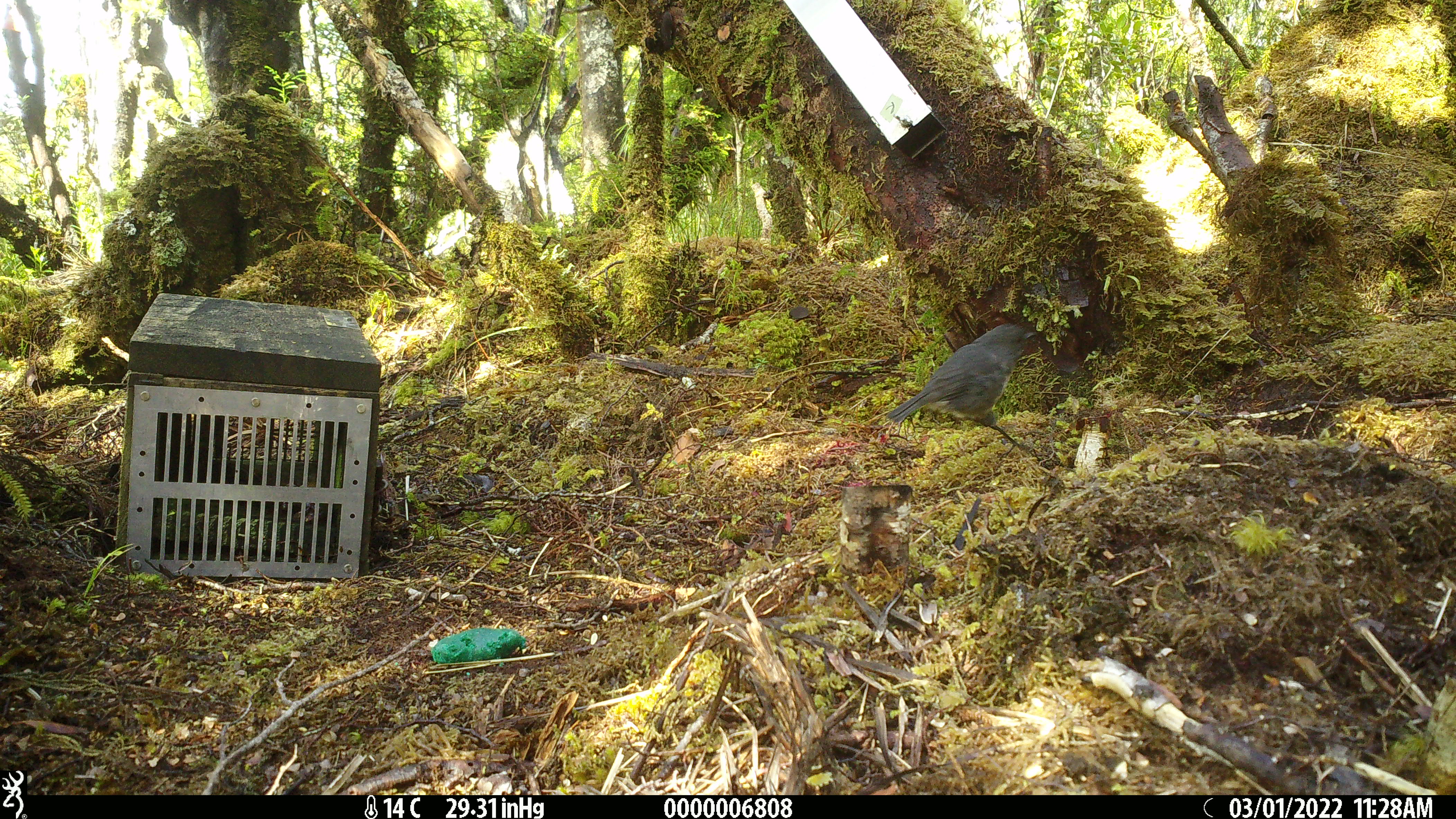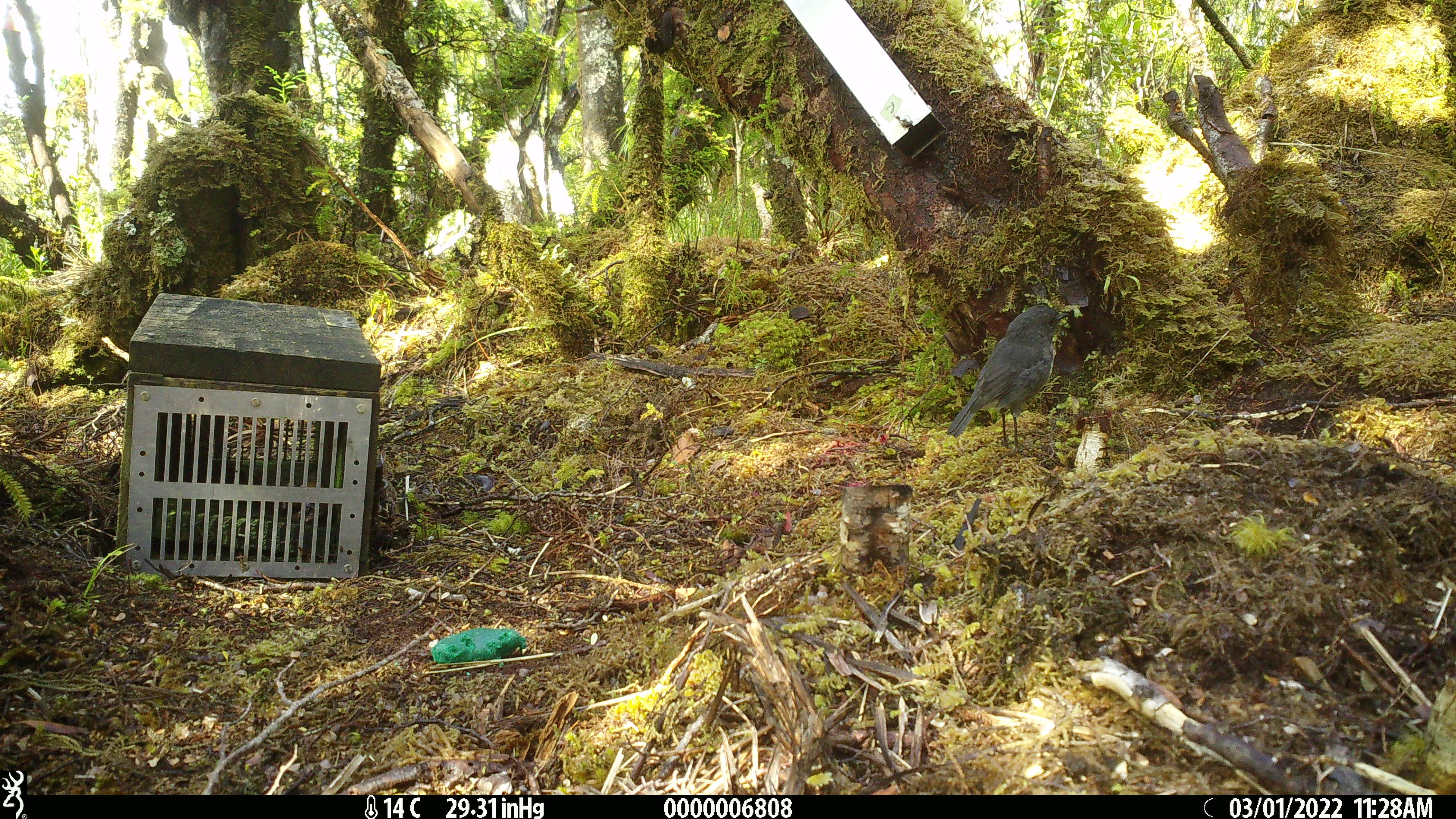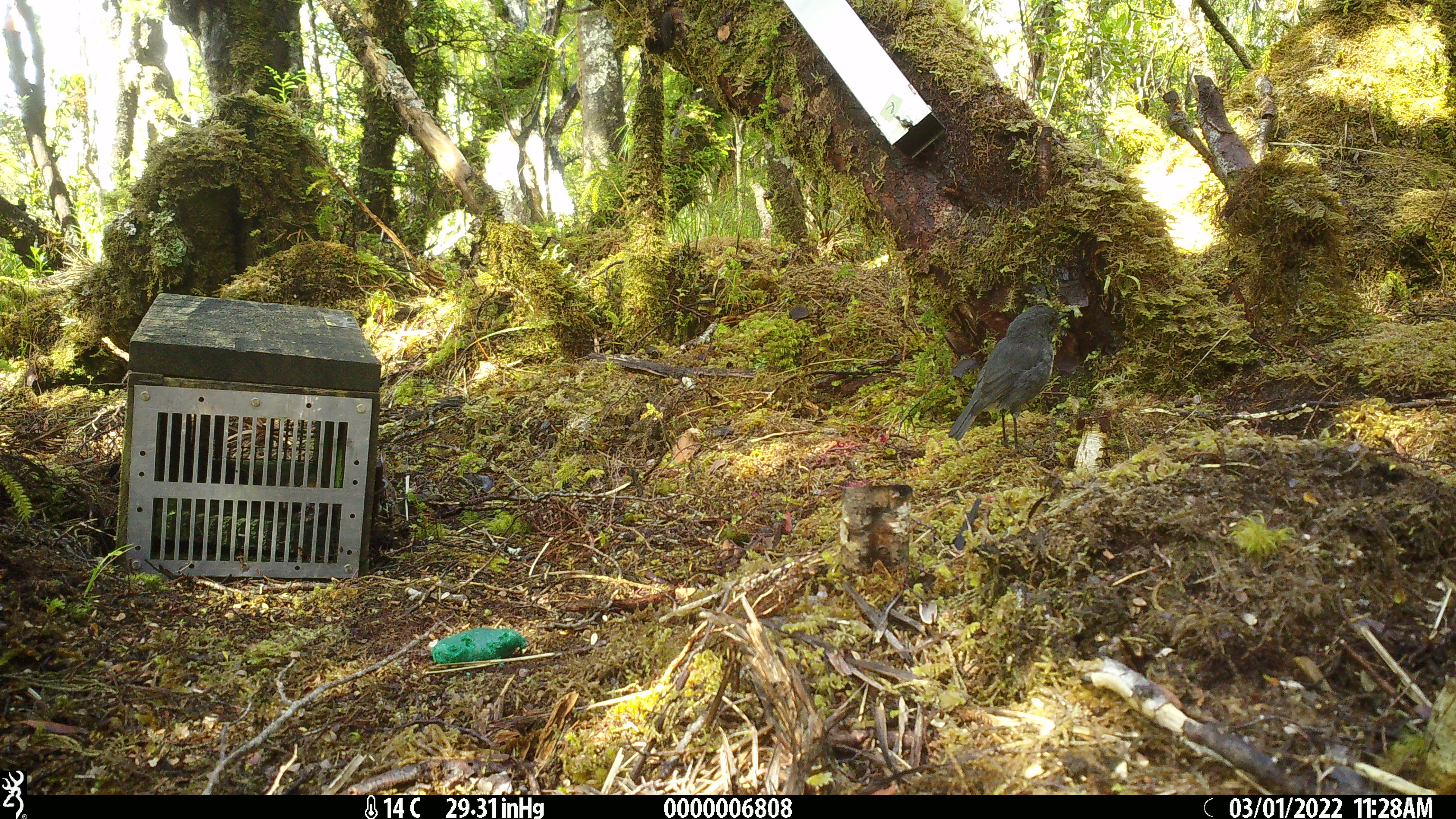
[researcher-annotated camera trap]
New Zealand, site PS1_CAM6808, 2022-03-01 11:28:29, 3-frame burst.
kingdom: Animalia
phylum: Chordata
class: Aves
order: Passeriformes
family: Petroicidae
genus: Petroica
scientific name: Petroica australis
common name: new zealand robin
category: robin